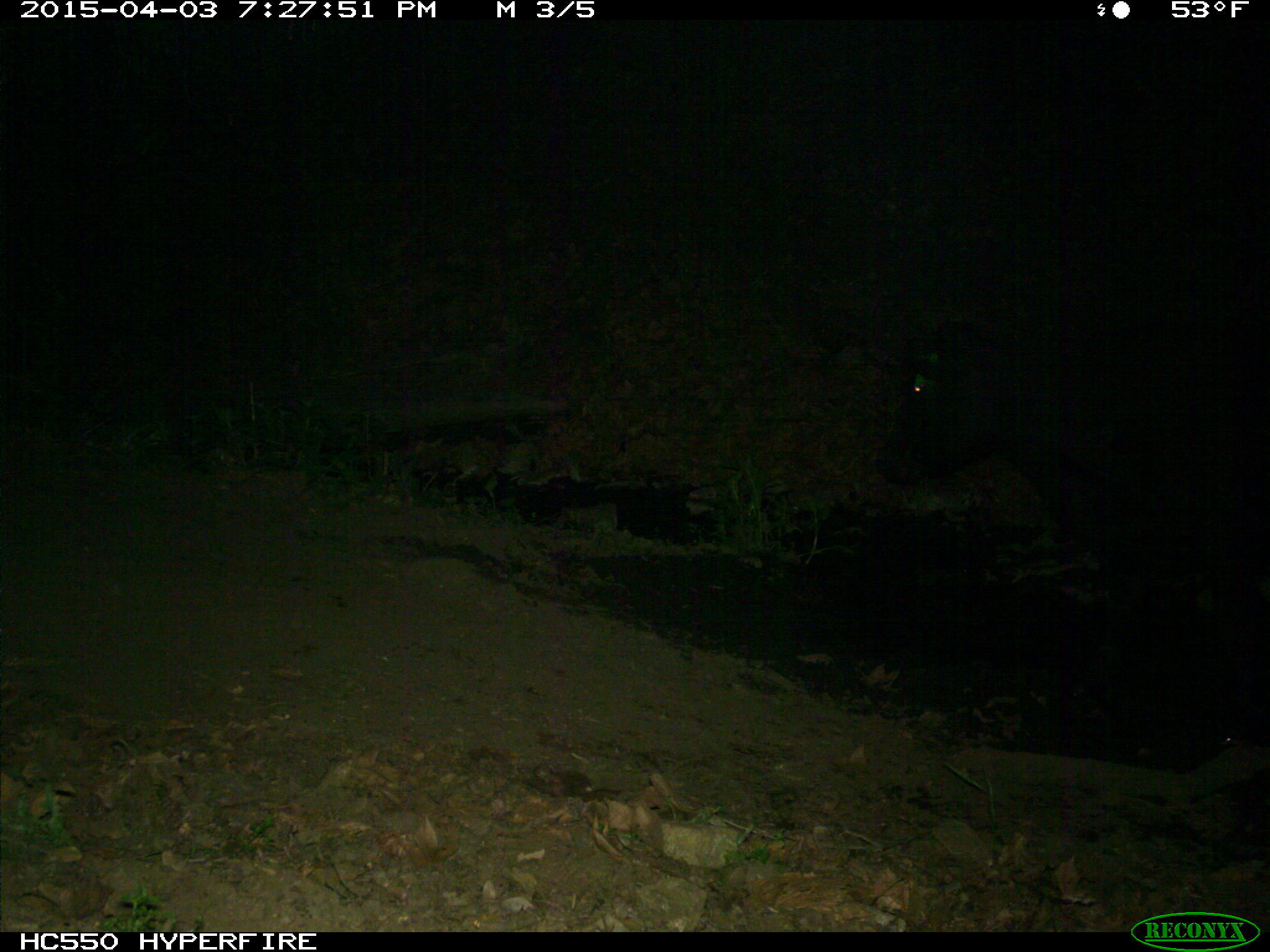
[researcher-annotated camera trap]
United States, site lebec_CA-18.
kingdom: Animalia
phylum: Chordata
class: Mammalia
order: Artiodactyla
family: Bovidae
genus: Bos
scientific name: Bos taurus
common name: domestic cow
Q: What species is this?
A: Bos taurus (domestic cow).